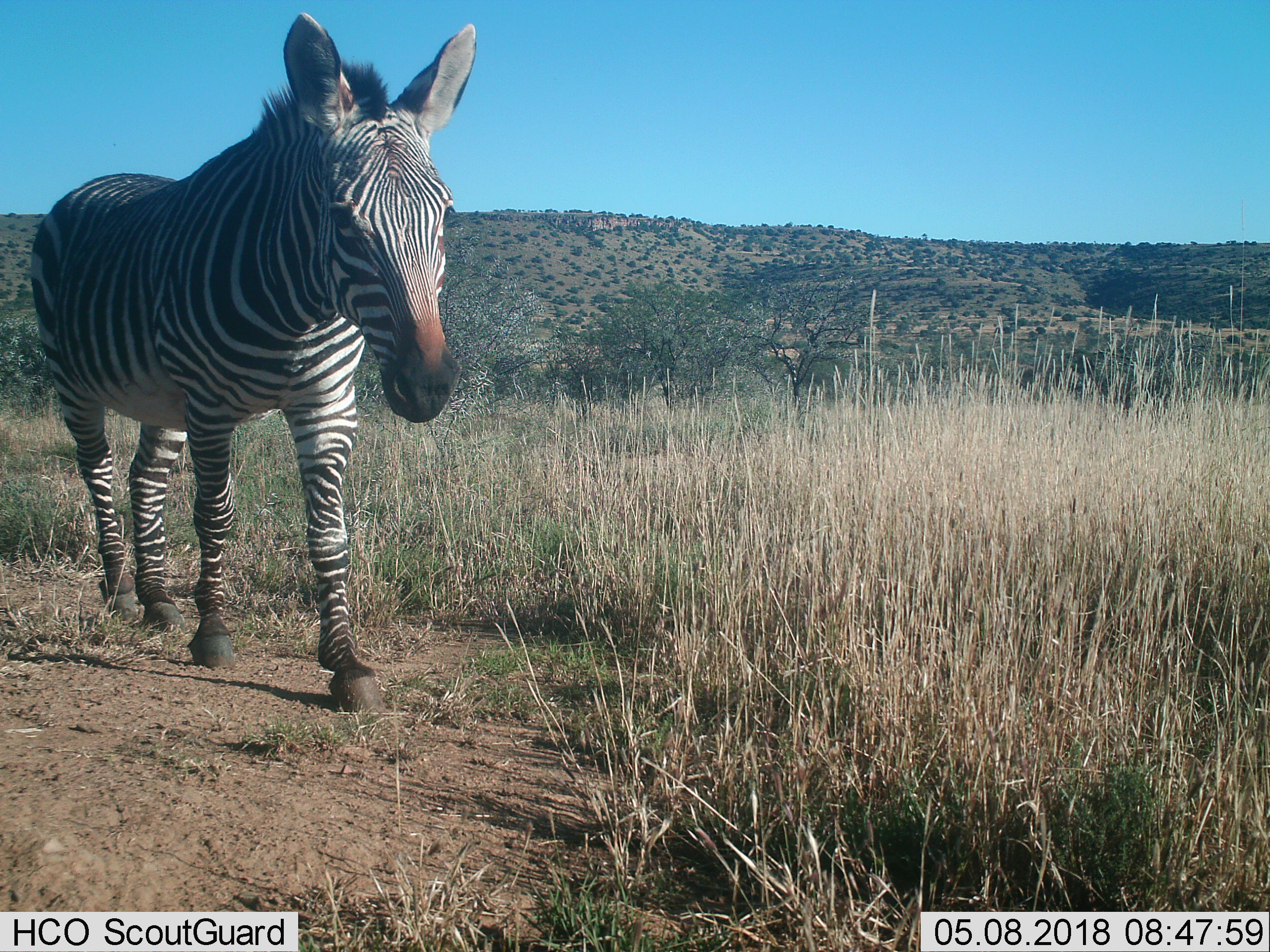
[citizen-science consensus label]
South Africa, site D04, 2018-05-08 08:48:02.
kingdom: Animalia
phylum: Chordata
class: Mammalia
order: Perissodactyla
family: Equidae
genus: Equus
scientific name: Equus zebra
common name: mountain zebra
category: zebramountain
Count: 1.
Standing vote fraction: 0%.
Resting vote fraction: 0%.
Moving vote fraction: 100%.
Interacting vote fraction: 0%.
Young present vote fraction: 0%.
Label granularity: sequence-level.